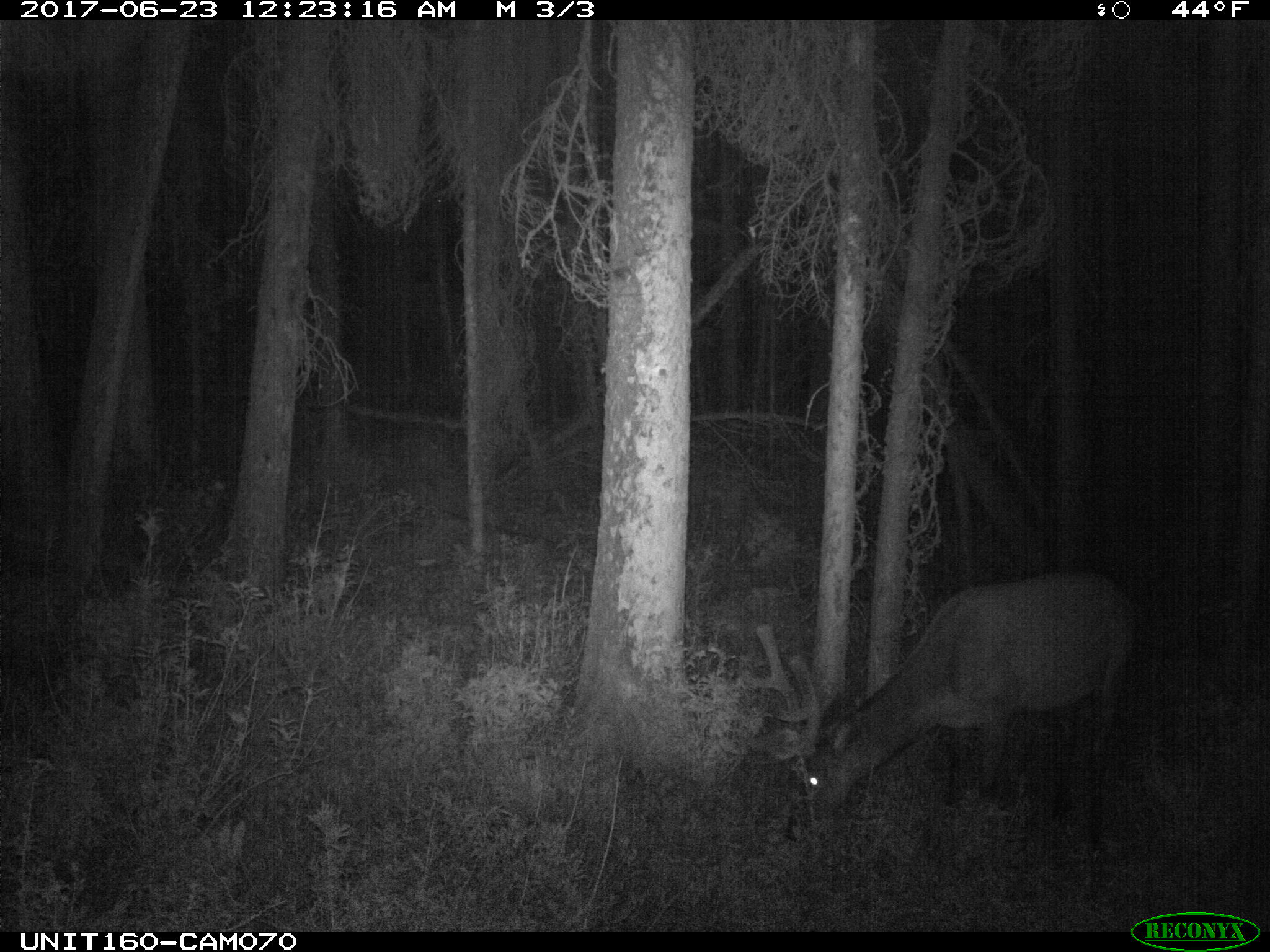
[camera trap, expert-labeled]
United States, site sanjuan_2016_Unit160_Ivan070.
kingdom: Animalia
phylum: Chordata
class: Mammalia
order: Artiodactyla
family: Cervidae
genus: Cervus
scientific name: Cervus elaphus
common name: red deer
Cervus elaphus (red deer).